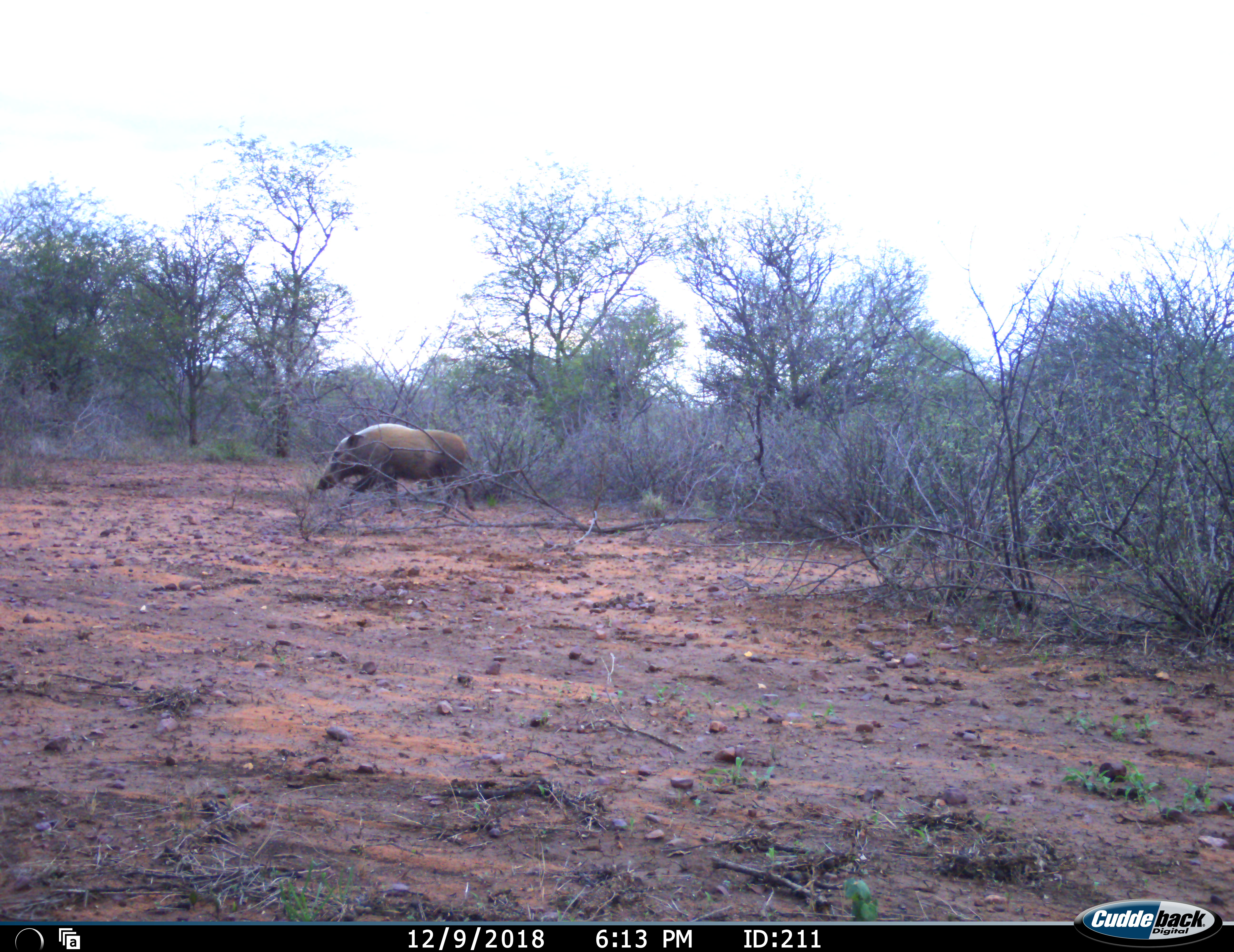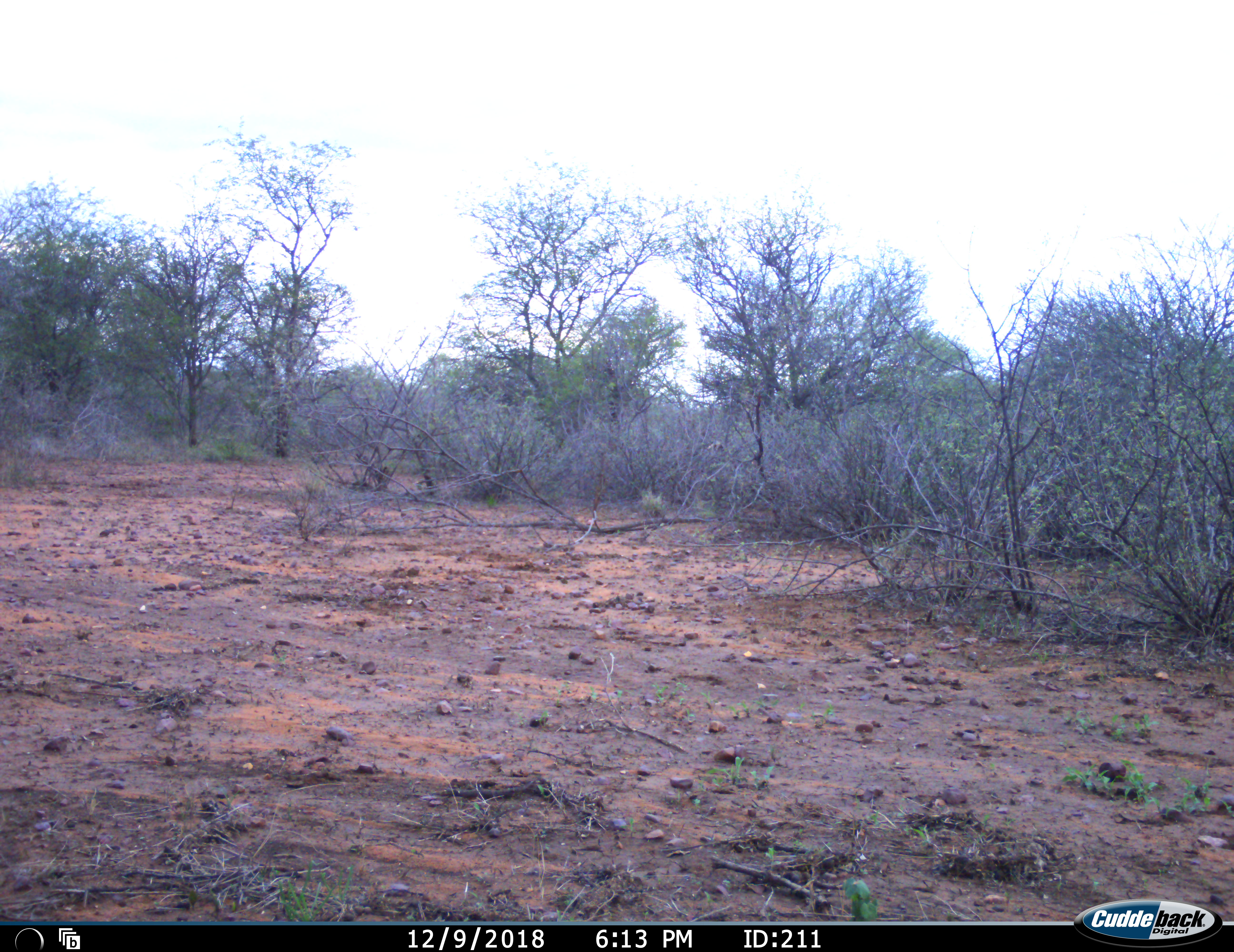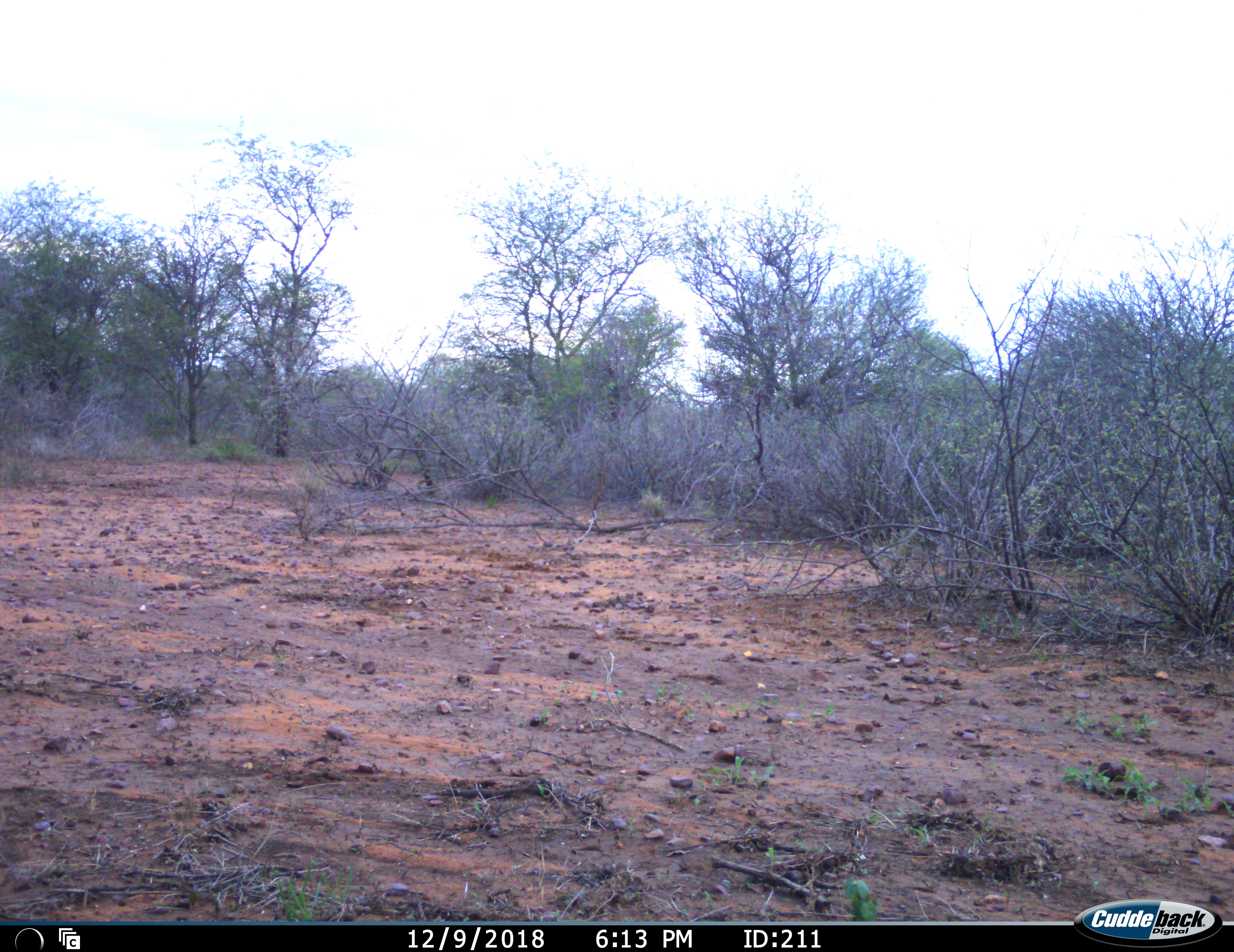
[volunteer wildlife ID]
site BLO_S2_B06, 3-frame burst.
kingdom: Animalia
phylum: Chordata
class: Mammalia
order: Artiodactyla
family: Suidae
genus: Potamochoerus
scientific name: Potamochoerus larvatus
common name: bushpig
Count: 1.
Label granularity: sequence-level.